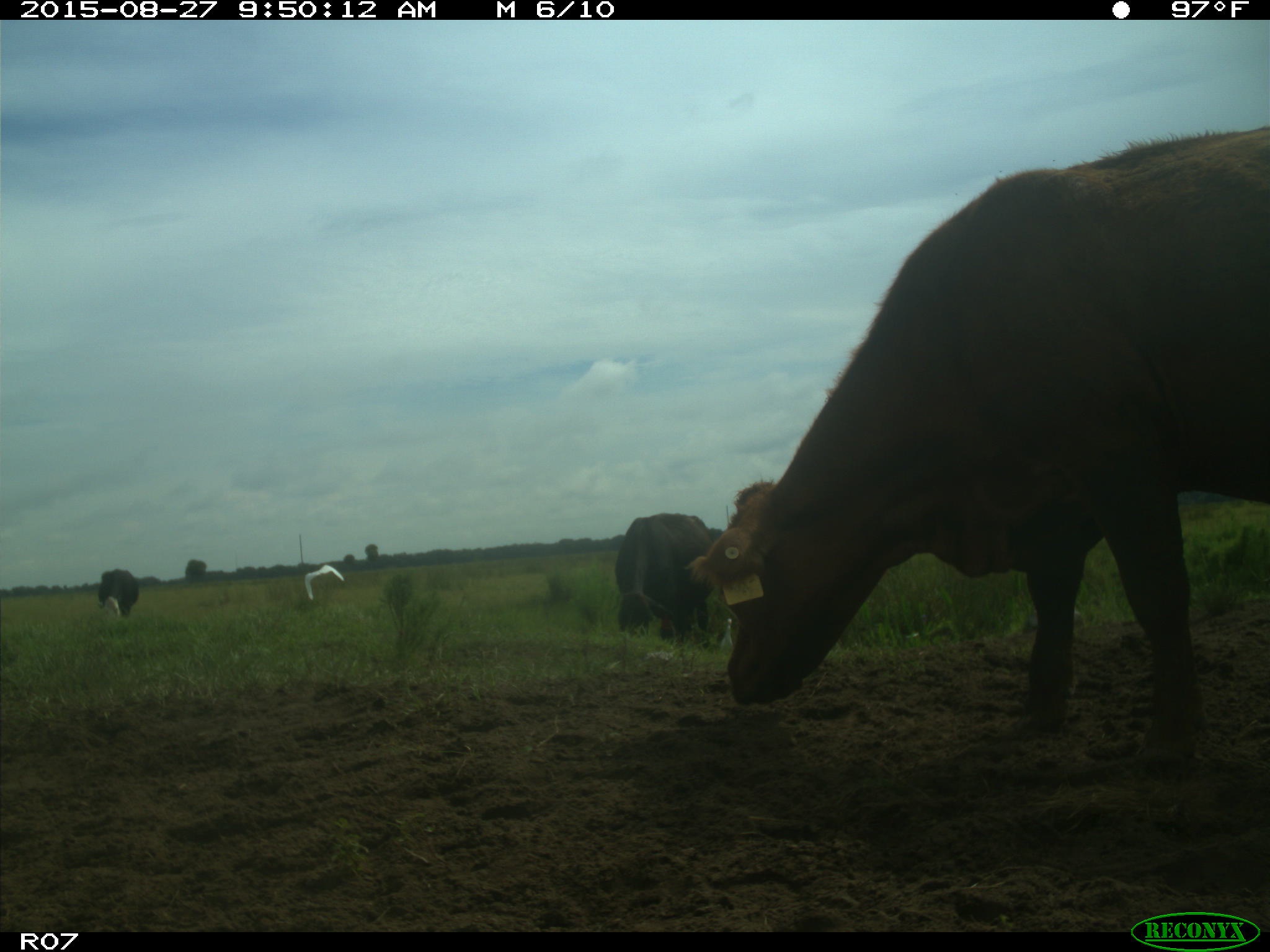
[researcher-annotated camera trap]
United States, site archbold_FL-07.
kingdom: Animalia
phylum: Chordata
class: Mammalia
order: Artiodactyla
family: Bovidae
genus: Bos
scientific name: Bos taurus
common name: domestic cow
Bos taurus (domestic cow).